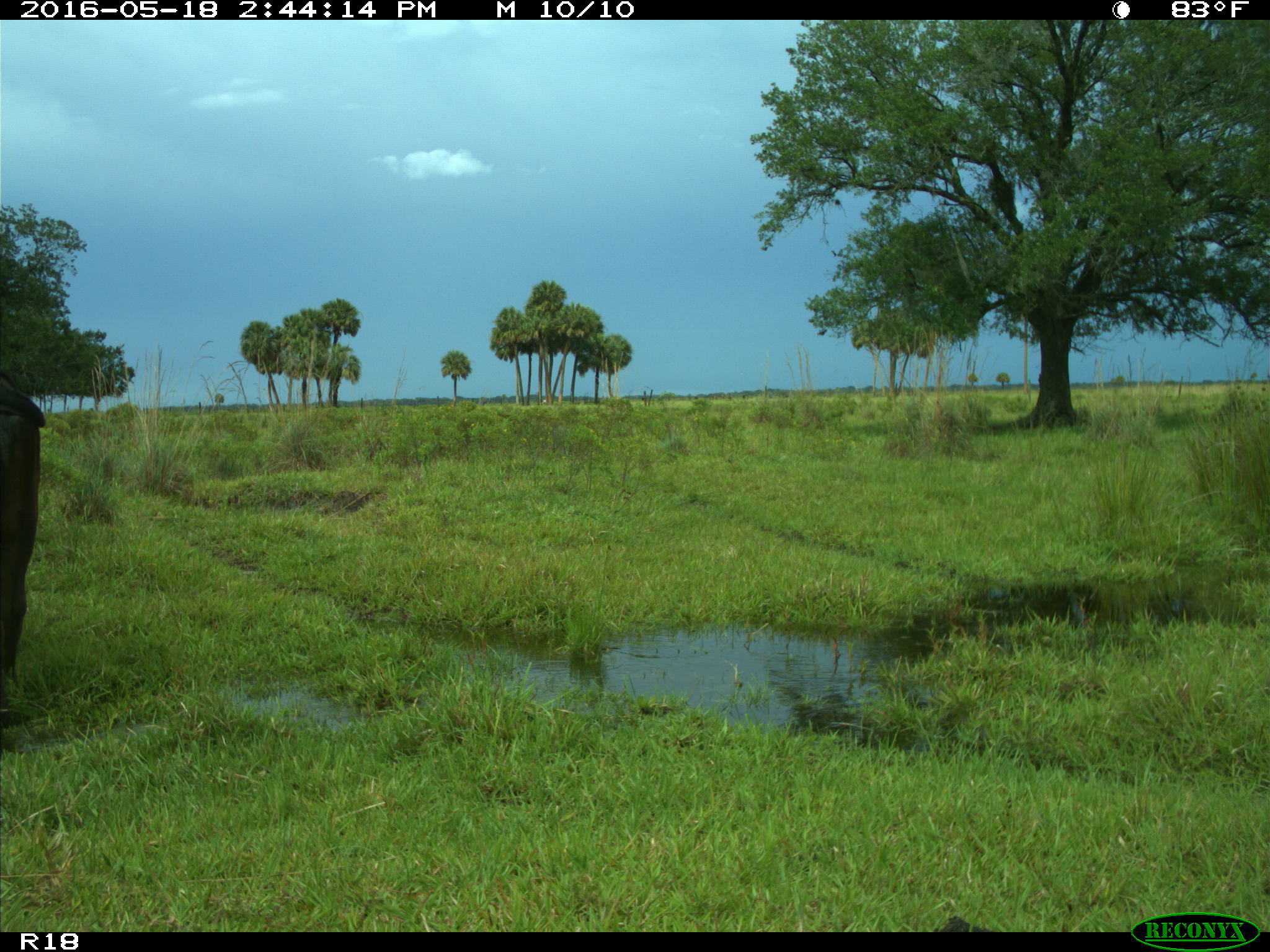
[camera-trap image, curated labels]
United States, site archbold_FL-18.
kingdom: Animalia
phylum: Chordata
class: Mammalia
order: Artiodactyla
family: Bovidae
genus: Bos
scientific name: Bos taurus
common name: domestic cow